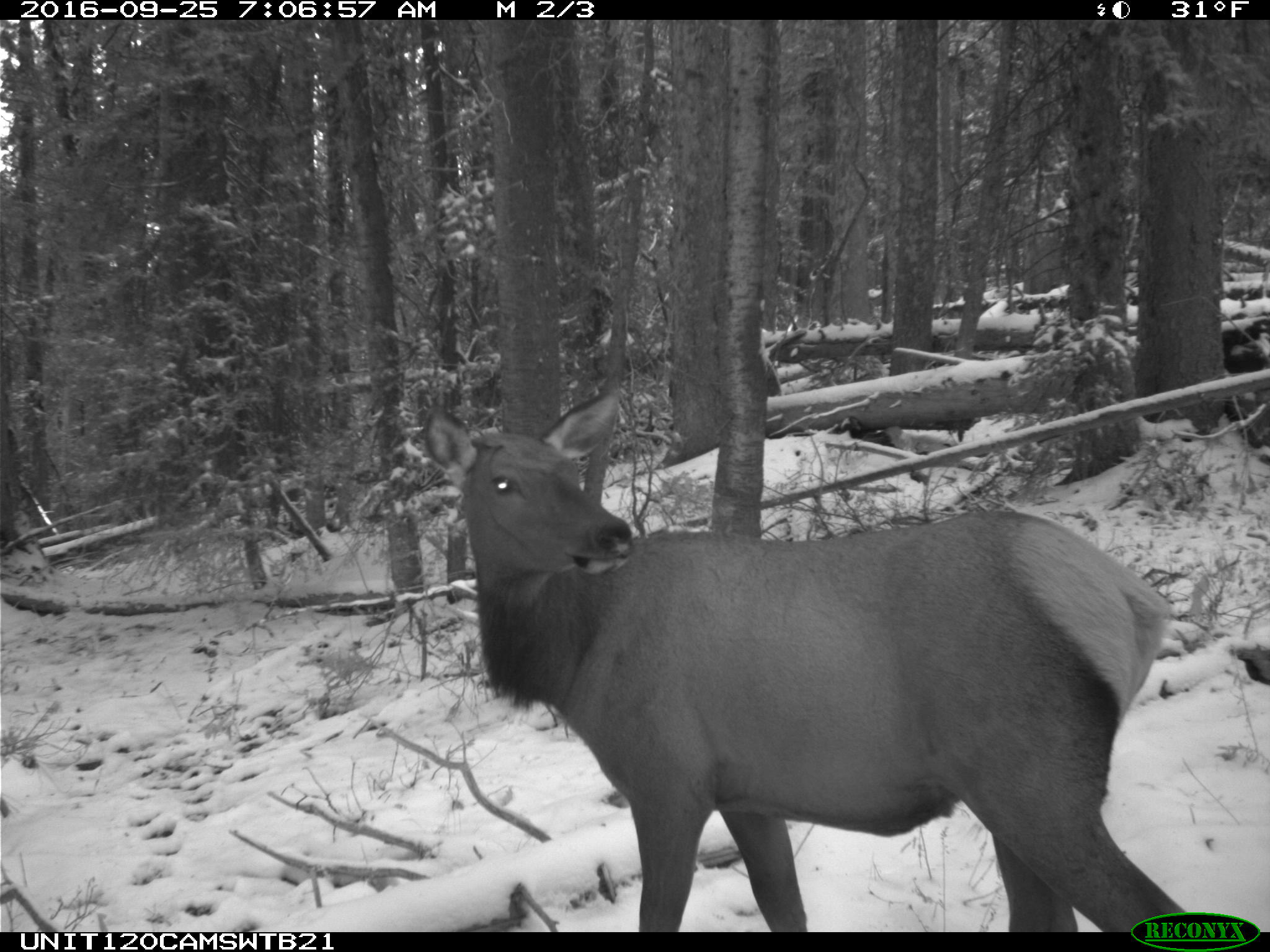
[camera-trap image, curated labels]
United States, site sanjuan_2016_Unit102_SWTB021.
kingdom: Animalia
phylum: Chordata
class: Mammalia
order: Artiodactyla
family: Cervidae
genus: Cervus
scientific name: Cervus elaphus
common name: red deer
Cervus elaphus (red deer).